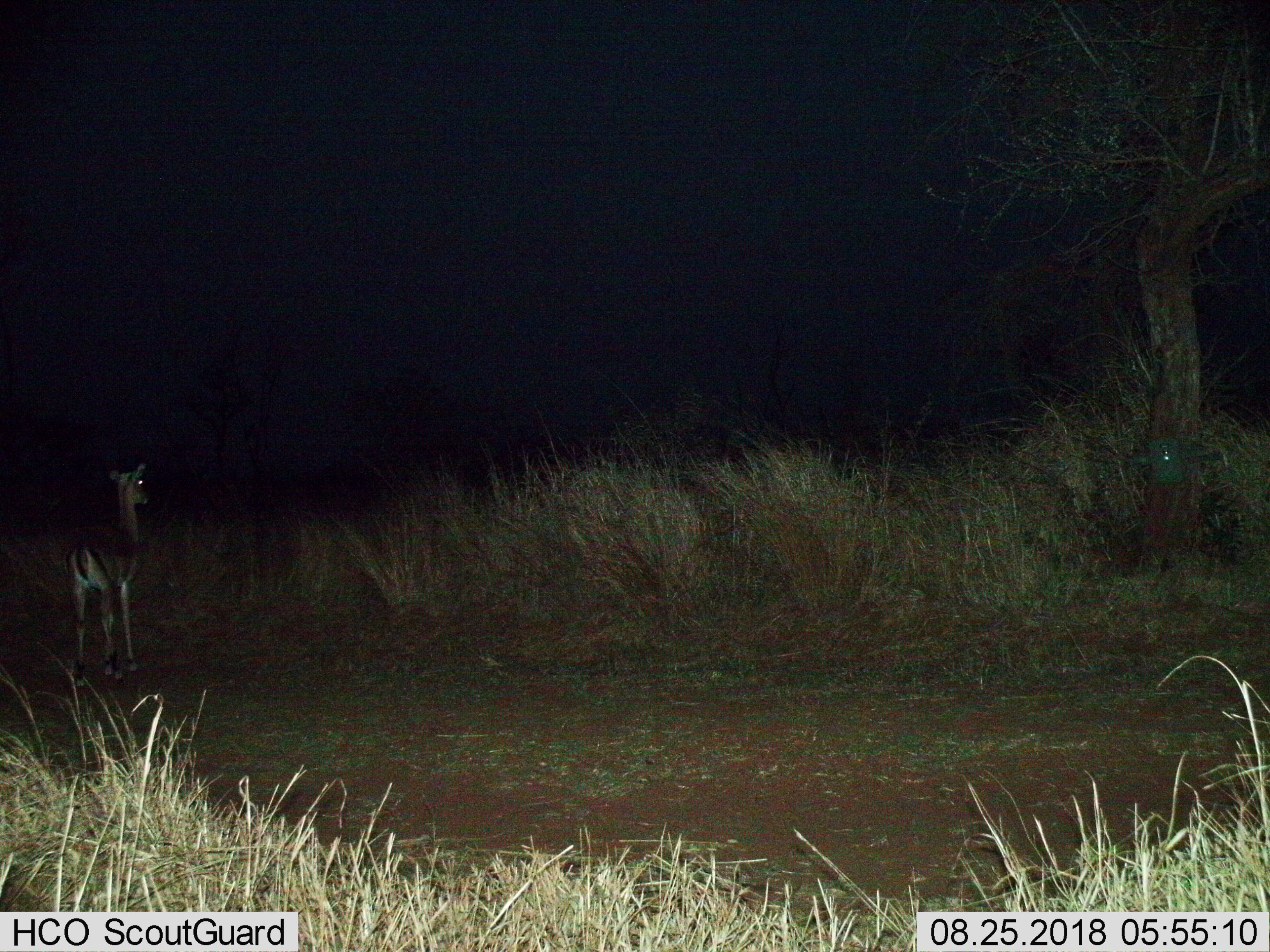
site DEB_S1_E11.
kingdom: Animalia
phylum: Chordata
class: Mammalia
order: Artiodactyla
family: Bovidae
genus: Aepyceros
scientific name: Aepyceros melampus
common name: impala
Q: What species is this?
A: Impala (Aepyceros melampus).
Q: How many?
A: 1.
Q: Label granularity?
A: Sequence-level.